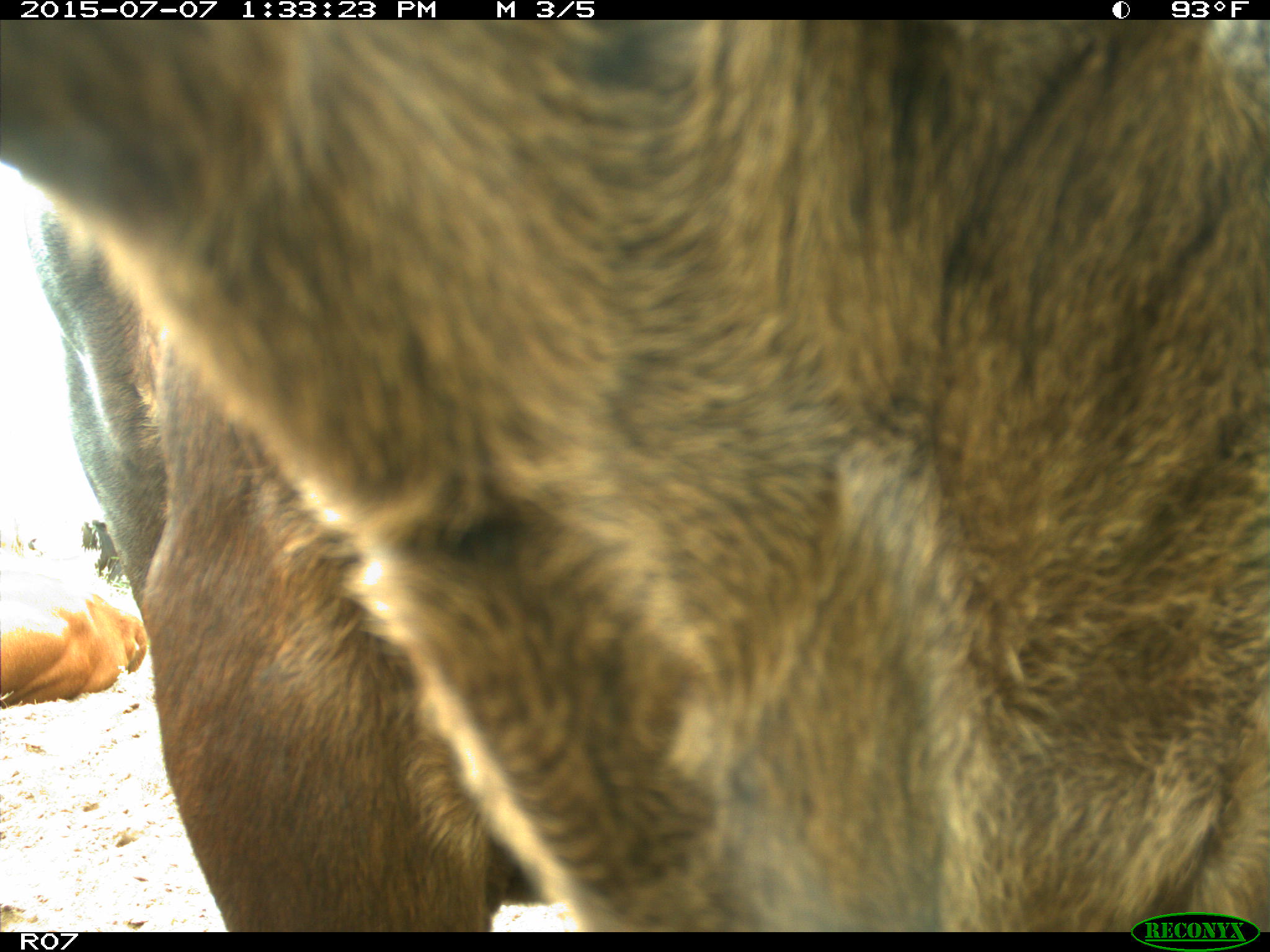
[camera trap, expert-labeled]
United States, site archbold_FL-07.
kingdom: Animalia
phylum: Chordata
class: Mammalia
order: Artiodactyla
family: Bovidae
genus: Bos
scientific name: Bos taurus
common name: domestic cow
Bos taurus (domestic cow).